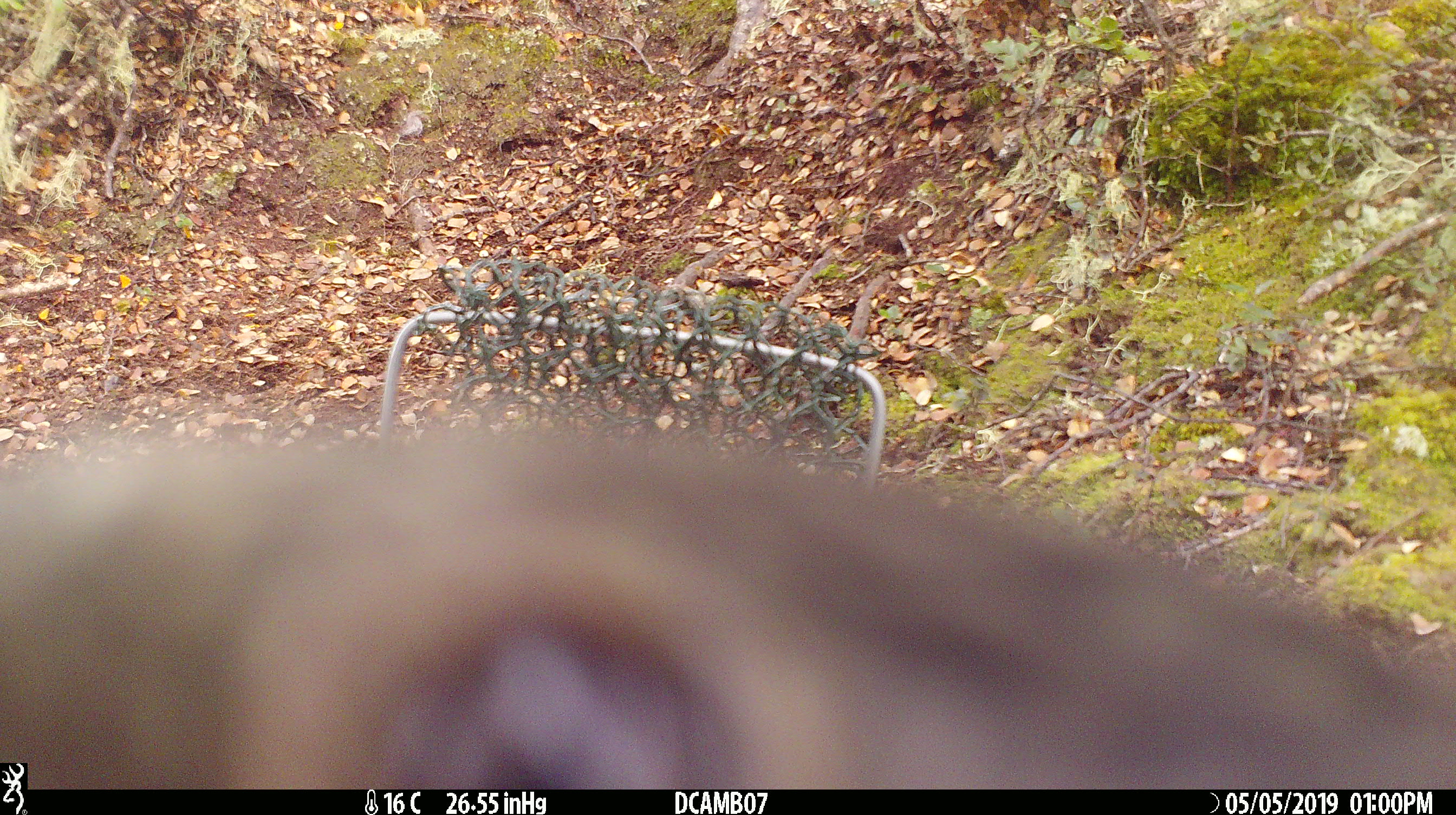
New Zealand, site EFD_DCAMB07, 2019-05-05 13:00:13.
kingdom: Animalia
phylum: Chordata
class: Aves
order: Psittaciformes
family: Strigopidae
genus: Nestor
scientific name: Nestor notabilis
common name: kea